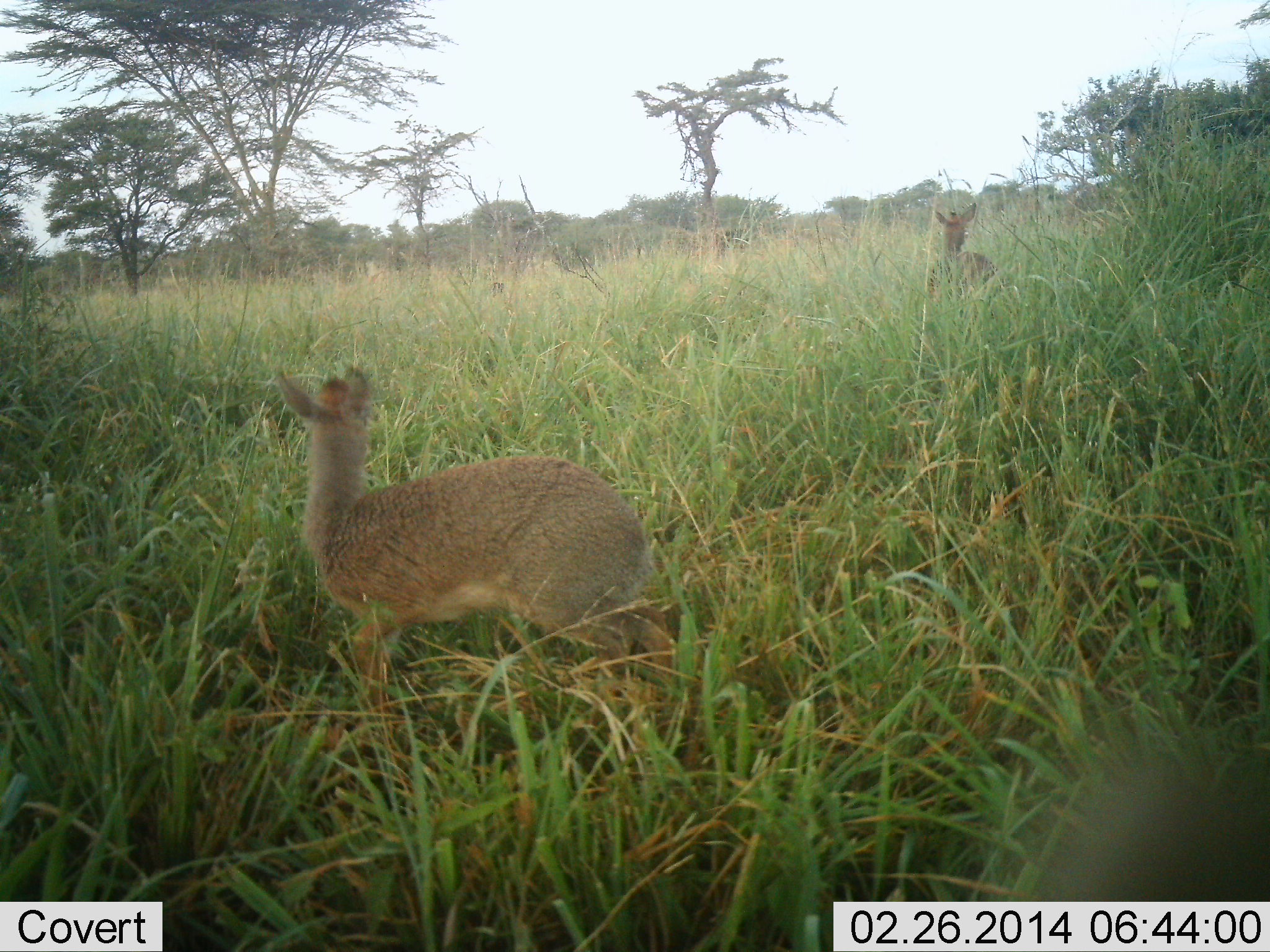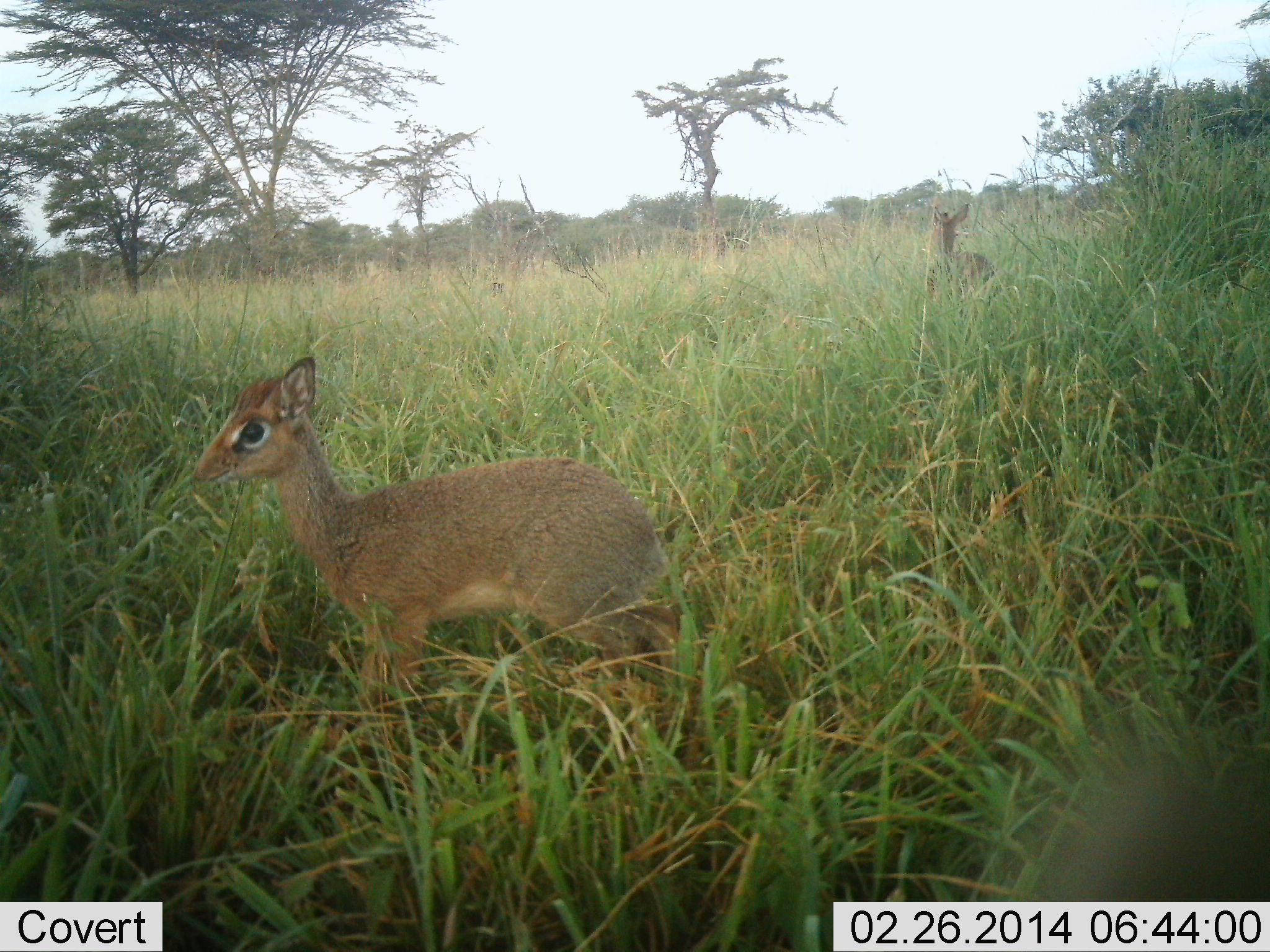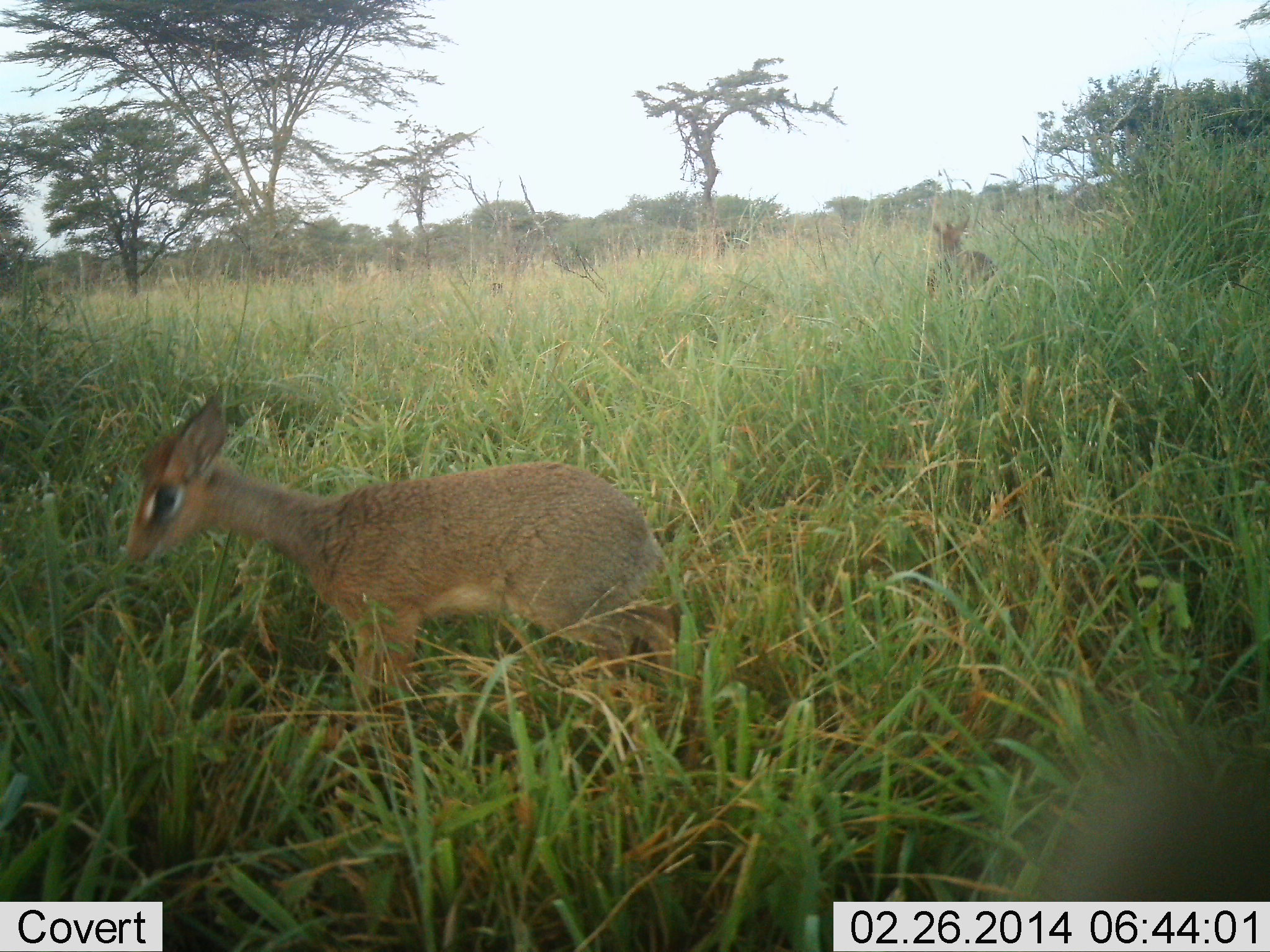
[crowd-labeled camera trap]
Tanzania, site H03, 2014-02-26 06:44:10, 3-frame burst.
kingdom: Animalia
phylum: Chordata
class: Mammalia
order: Artiodactyla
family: Bovidae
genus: Madoqua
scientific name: Madoqua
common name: dikdik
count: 2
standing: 90%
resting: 0%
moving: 20%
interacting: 0%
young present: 0%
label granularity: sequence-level